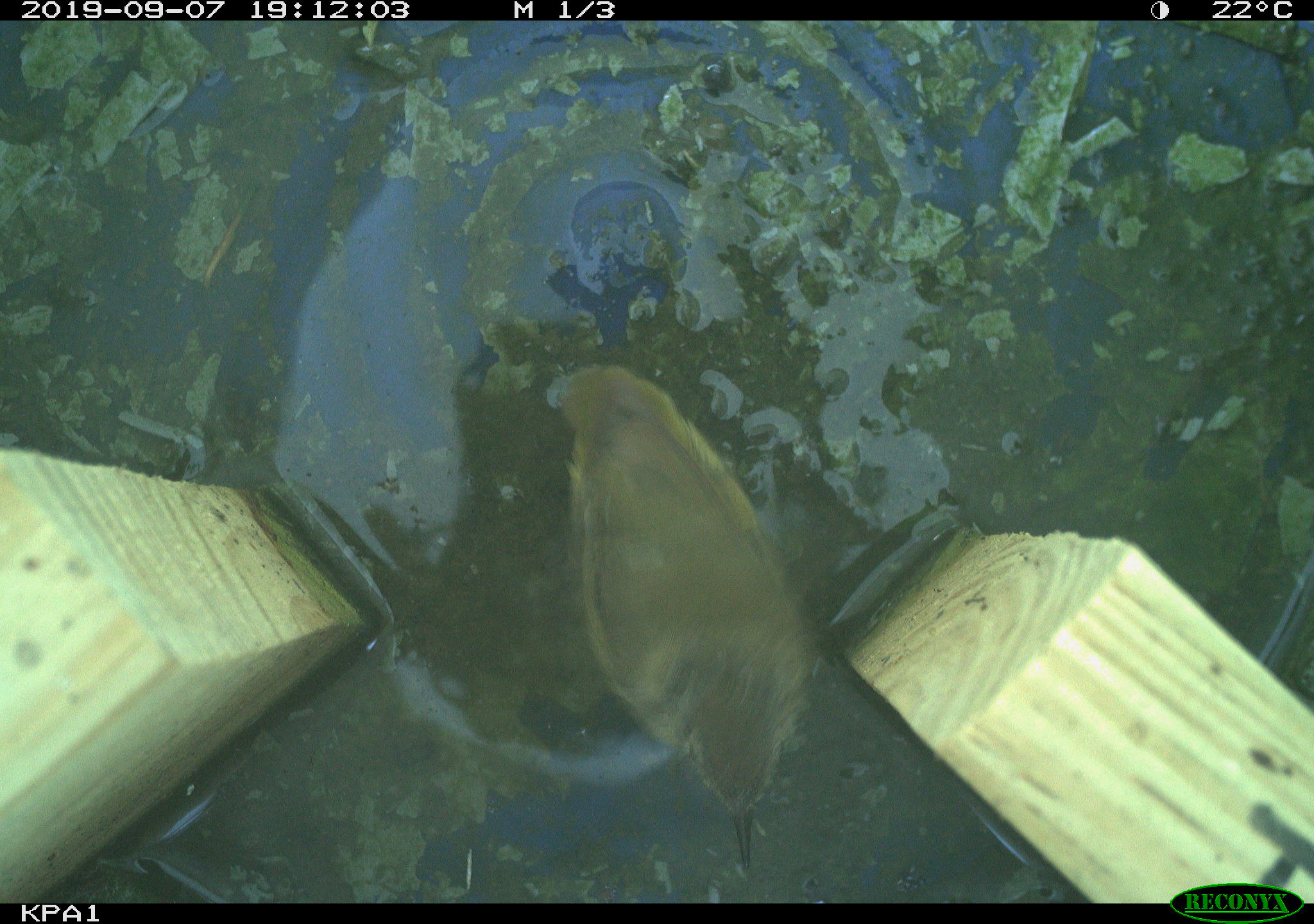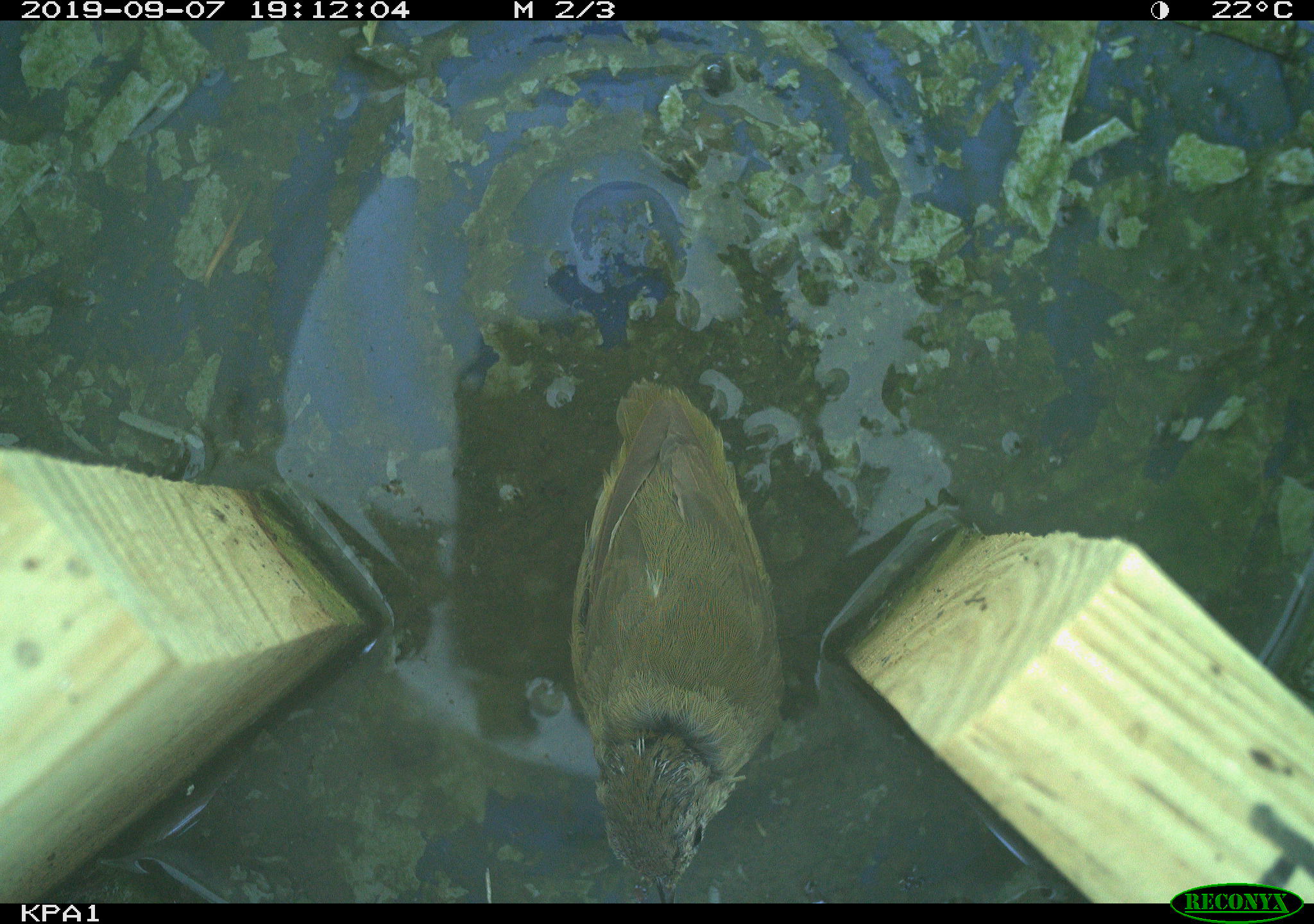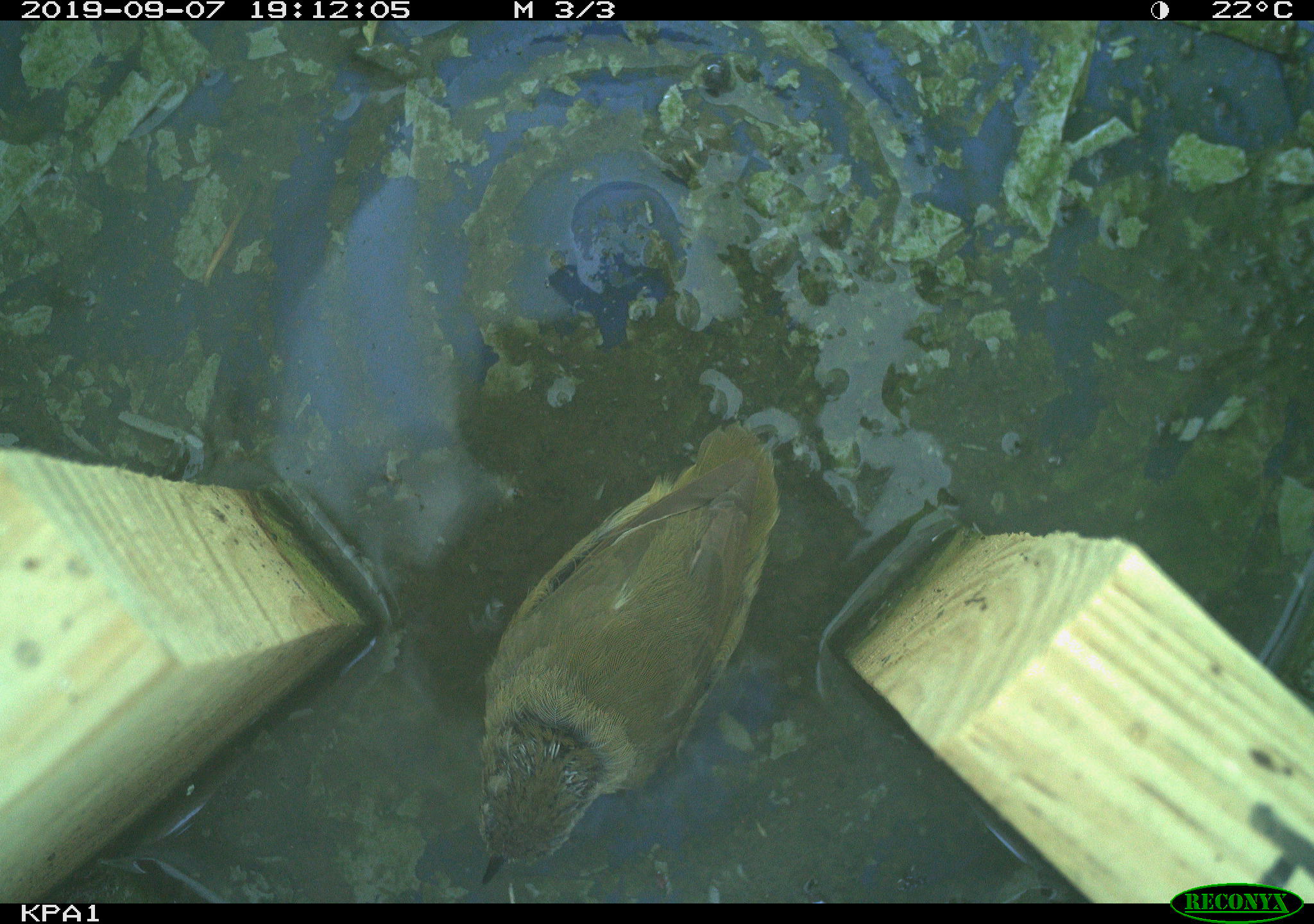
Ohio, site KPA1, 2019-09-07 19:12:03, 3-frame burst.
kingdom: Animalia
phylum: Chordata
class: Aves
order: Passeriformes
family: Parulidae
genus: Geothlypis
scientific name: Geothlypis trichas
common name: common yellowthroat